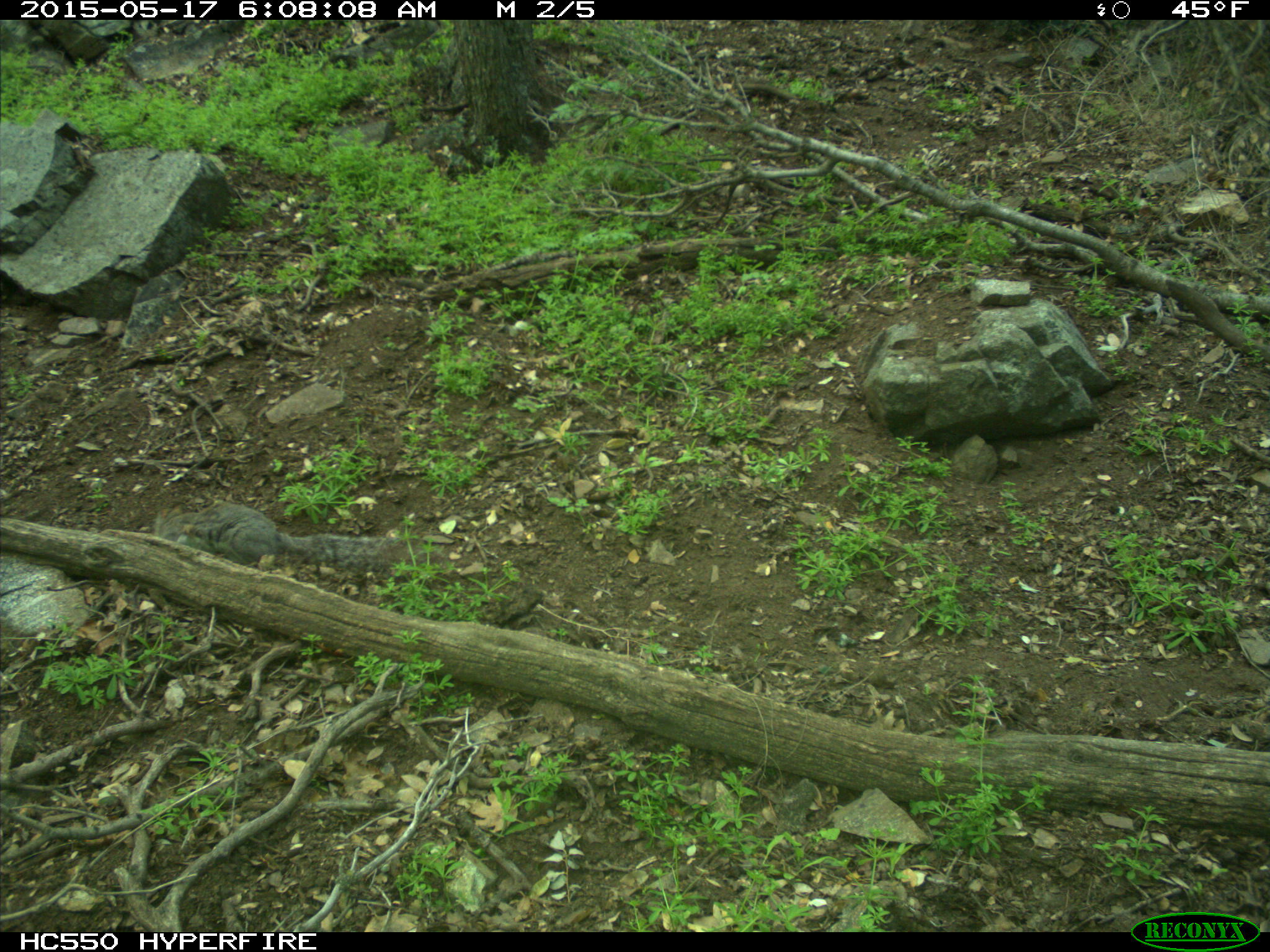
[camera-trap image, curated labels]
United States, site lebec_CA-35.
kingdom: Animalia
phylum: Chordata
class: Mammalia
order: Rodentia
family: Sciuridae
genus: Sciurus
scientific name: Sciurus carolinensis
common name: eastern gray squirrel